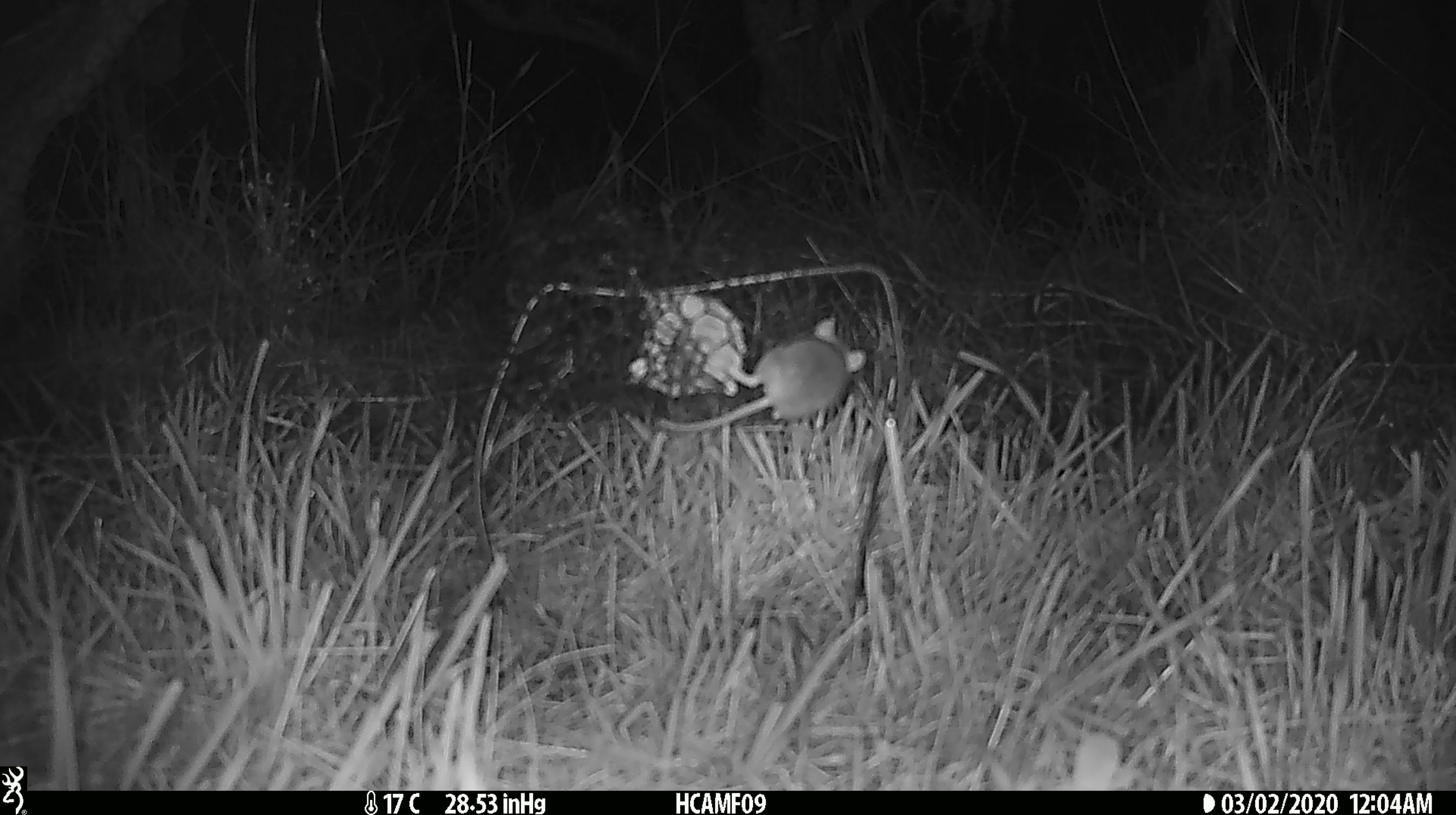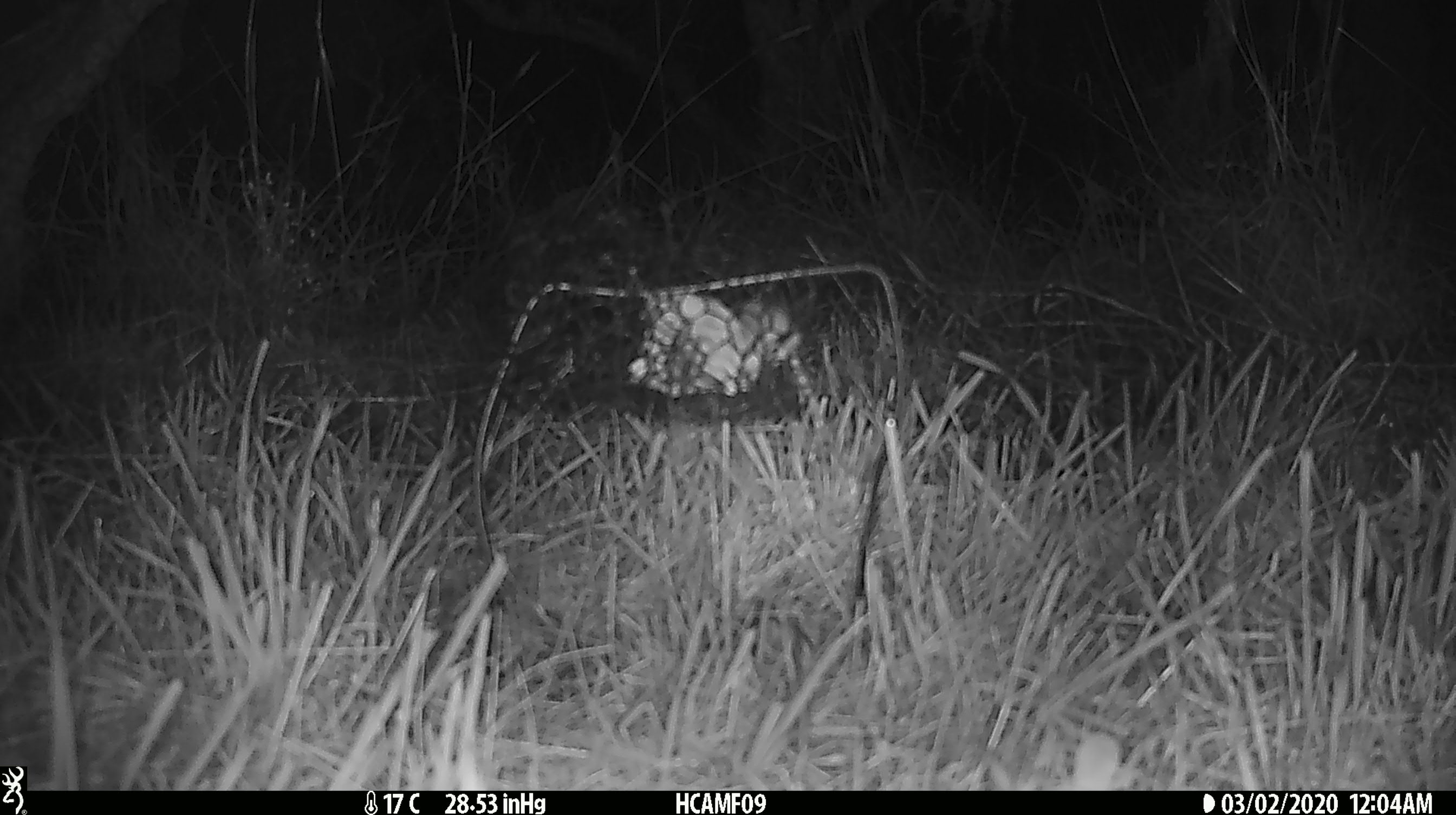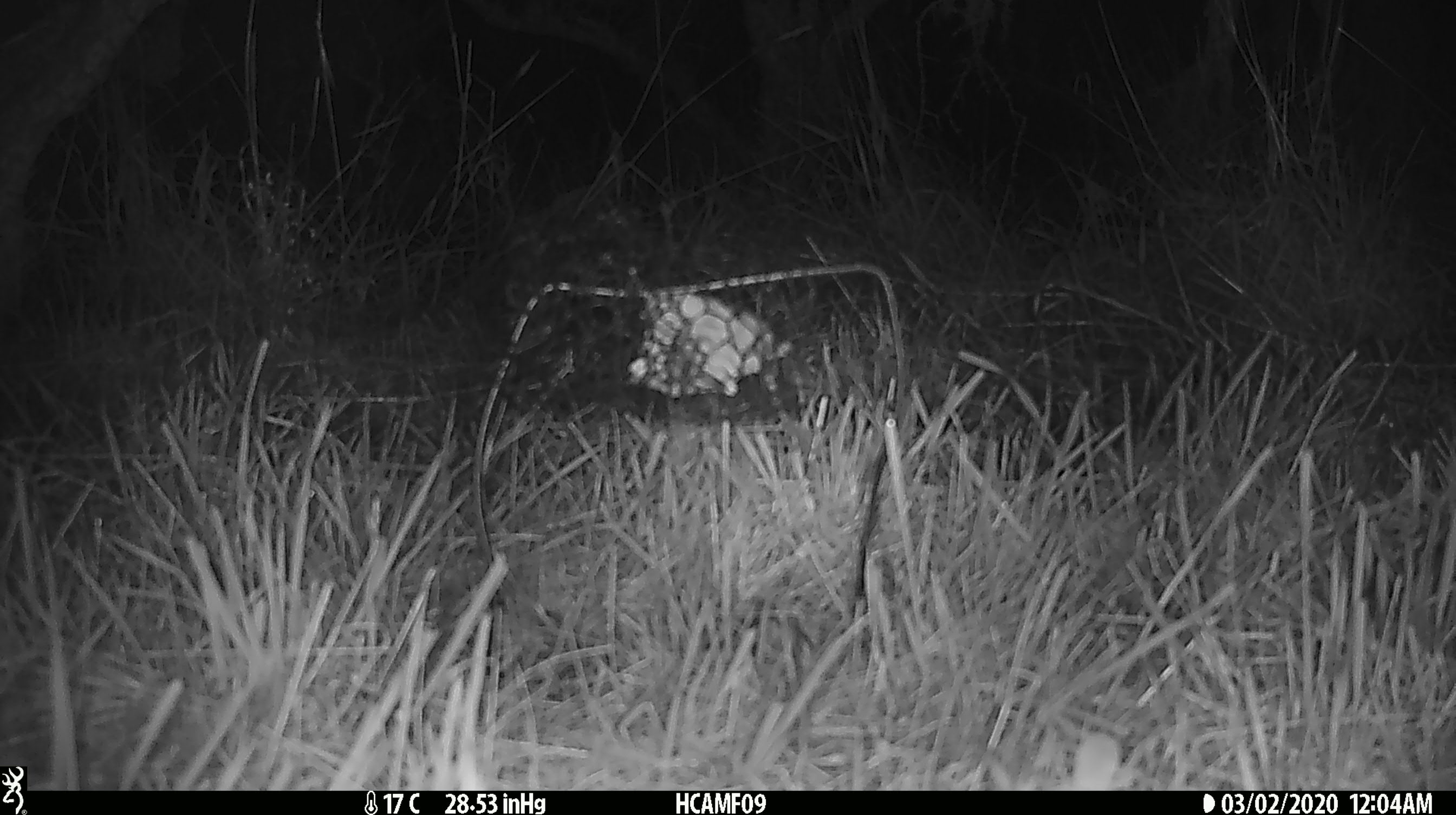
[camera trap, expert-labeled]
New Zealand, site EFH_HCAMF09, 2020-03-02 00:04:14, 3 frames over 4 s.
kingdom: Animalia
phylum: Chordata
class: Mammalia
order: Rodentia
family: Muridae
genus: Mus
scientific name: Mus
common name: mouse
Mouse (Mus).